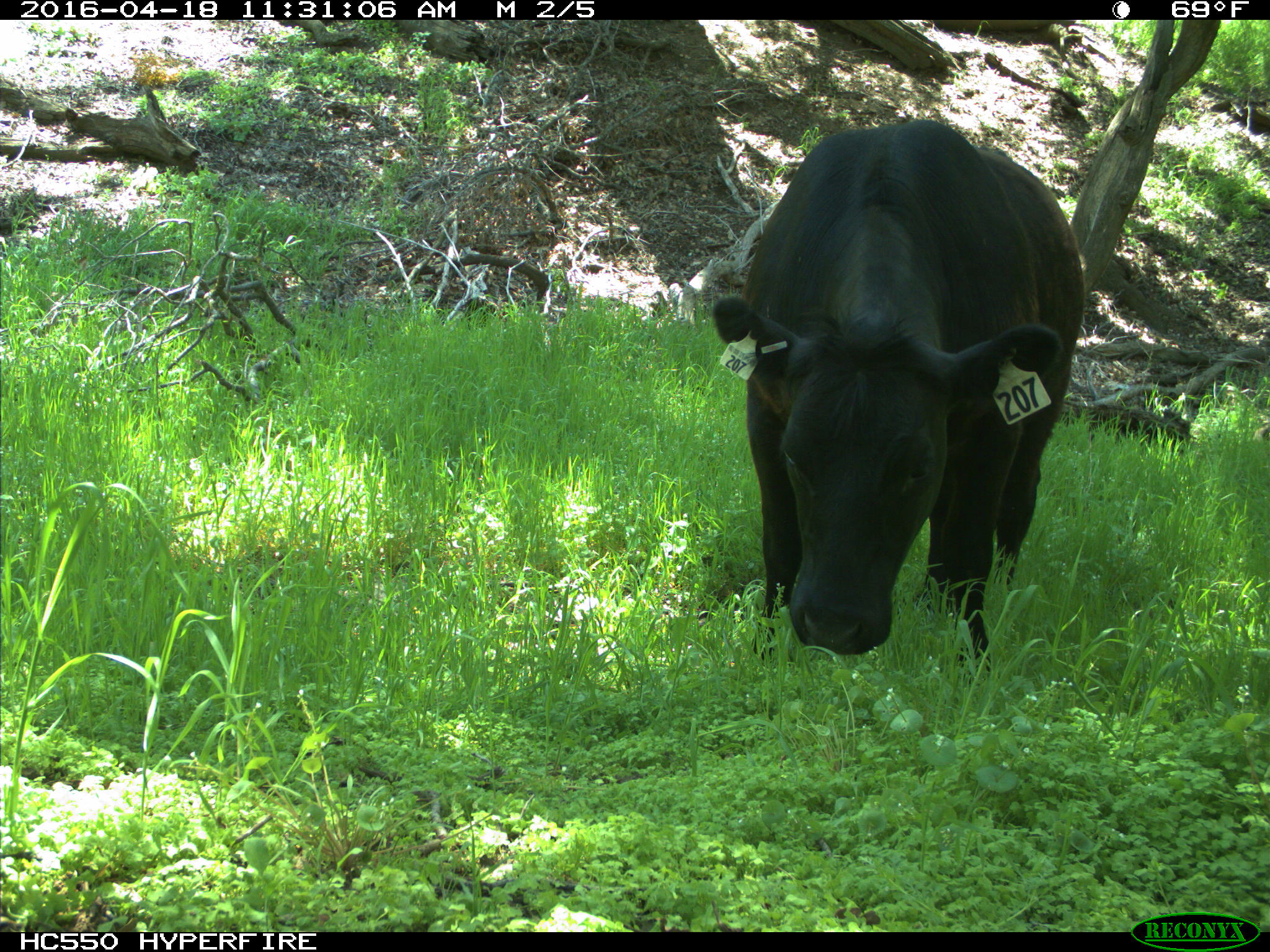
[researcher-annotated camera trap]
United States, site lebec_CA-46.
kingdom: Animalia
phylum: Chordata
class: Mammalia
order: Artiodactyla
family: Bovidae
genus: Bos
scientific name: Bos taurus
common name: domestic cow